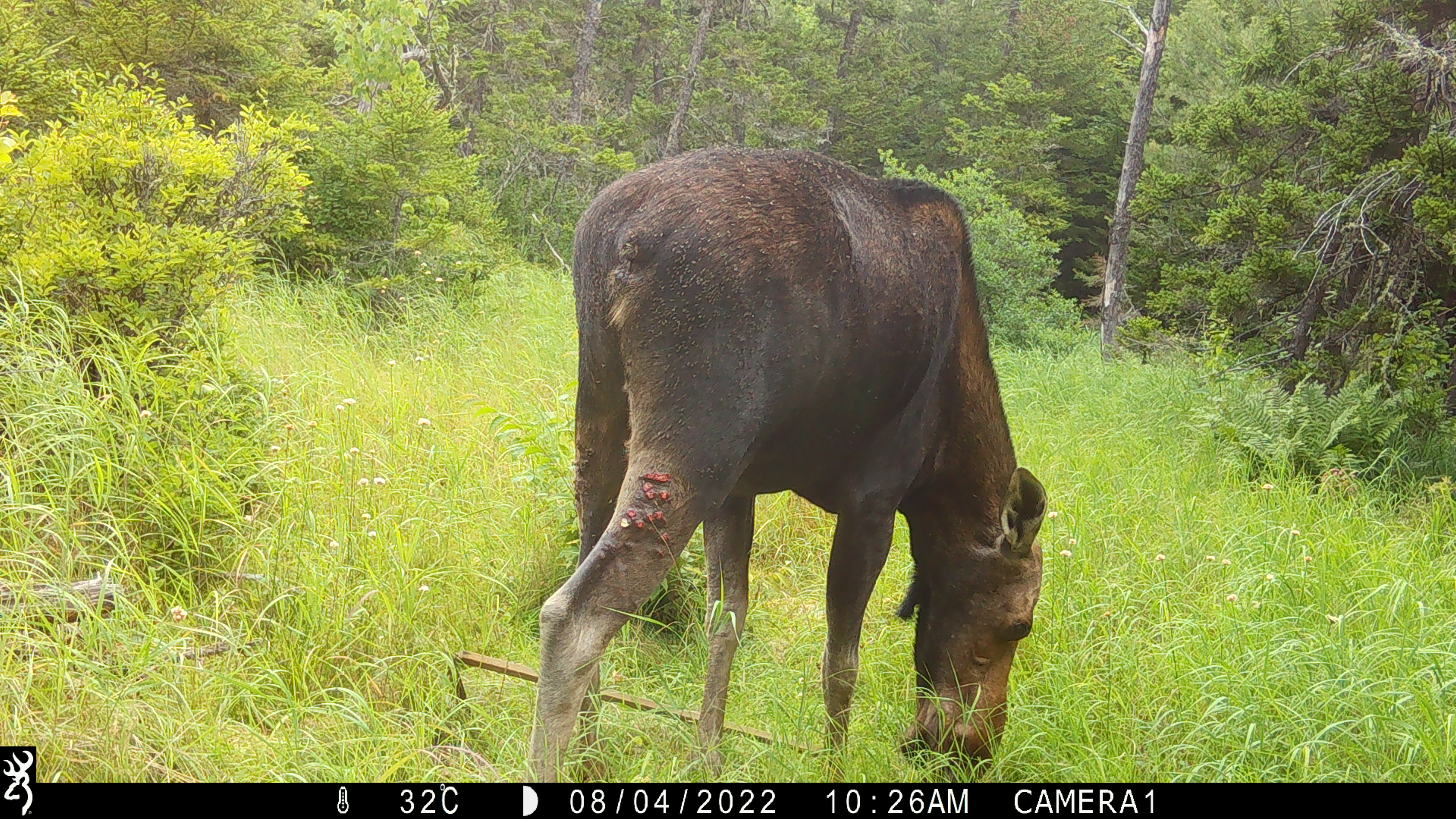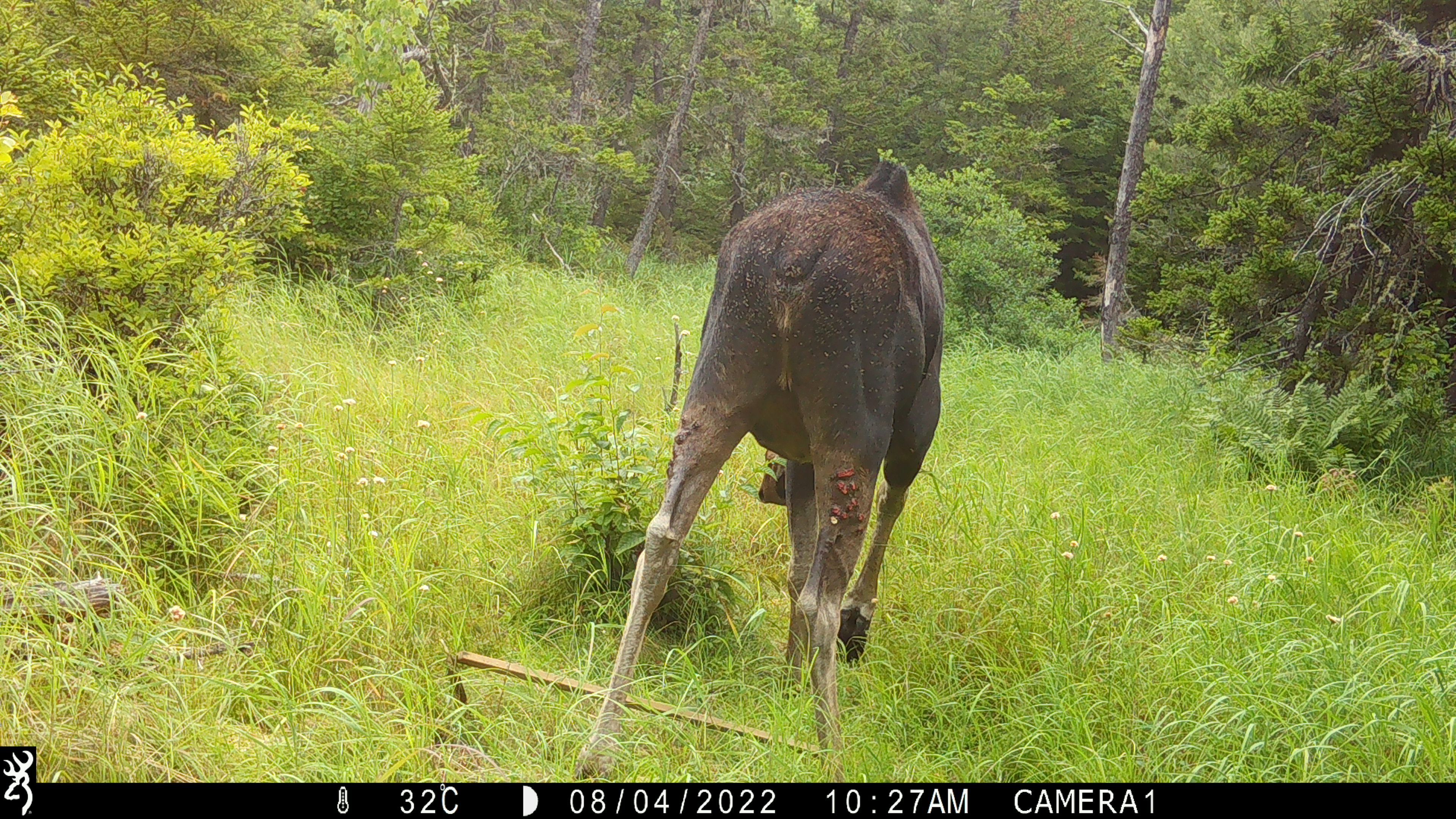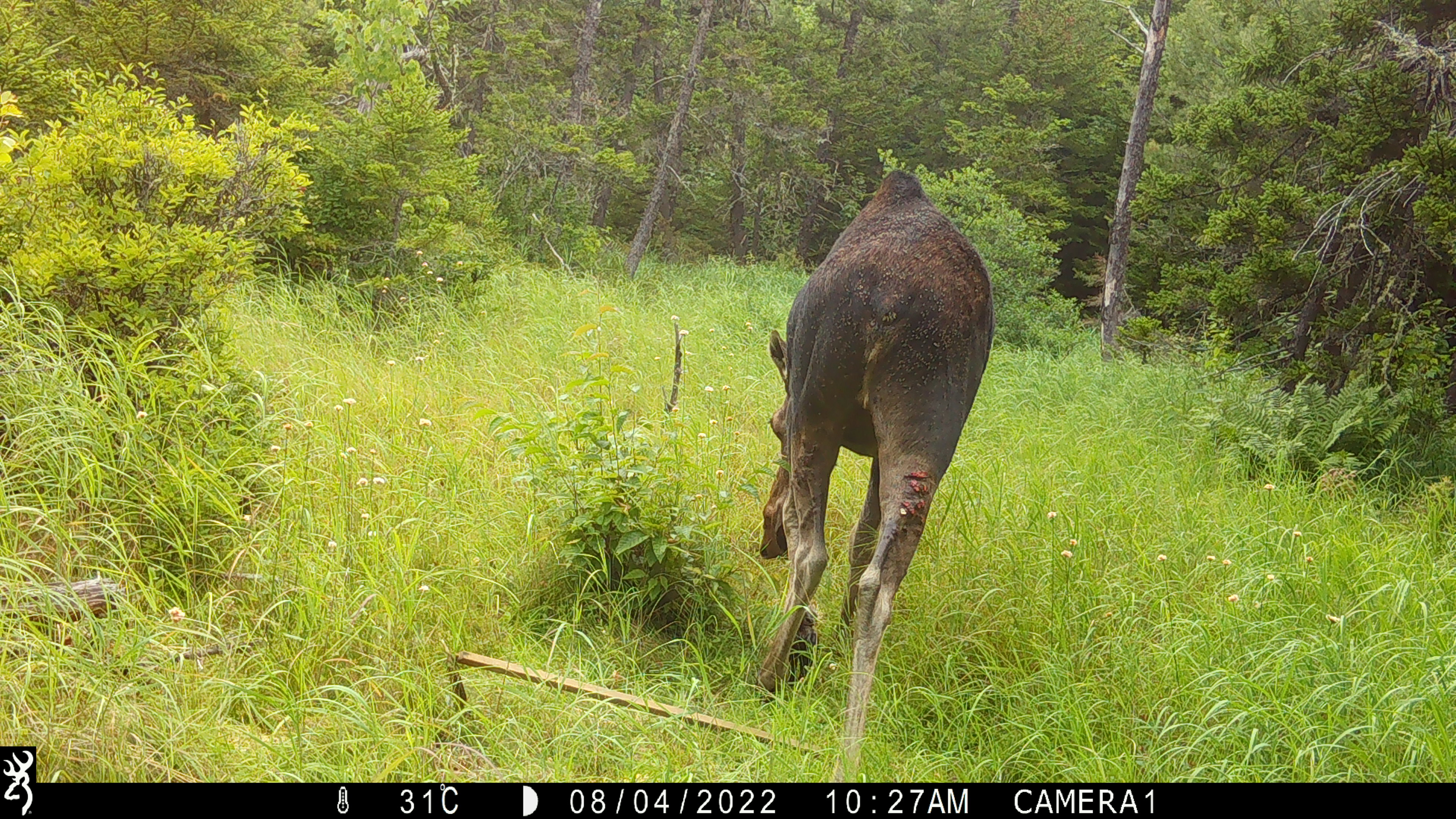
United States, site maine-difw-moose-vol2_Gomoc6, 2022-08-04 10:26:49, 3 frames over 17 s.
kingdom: Animalia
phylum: Chordata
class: Mammalia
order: Artiodactyla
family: Cervidae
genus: Alces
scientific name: Alces alces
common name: moose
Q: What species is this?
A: Moose (Alces alces).